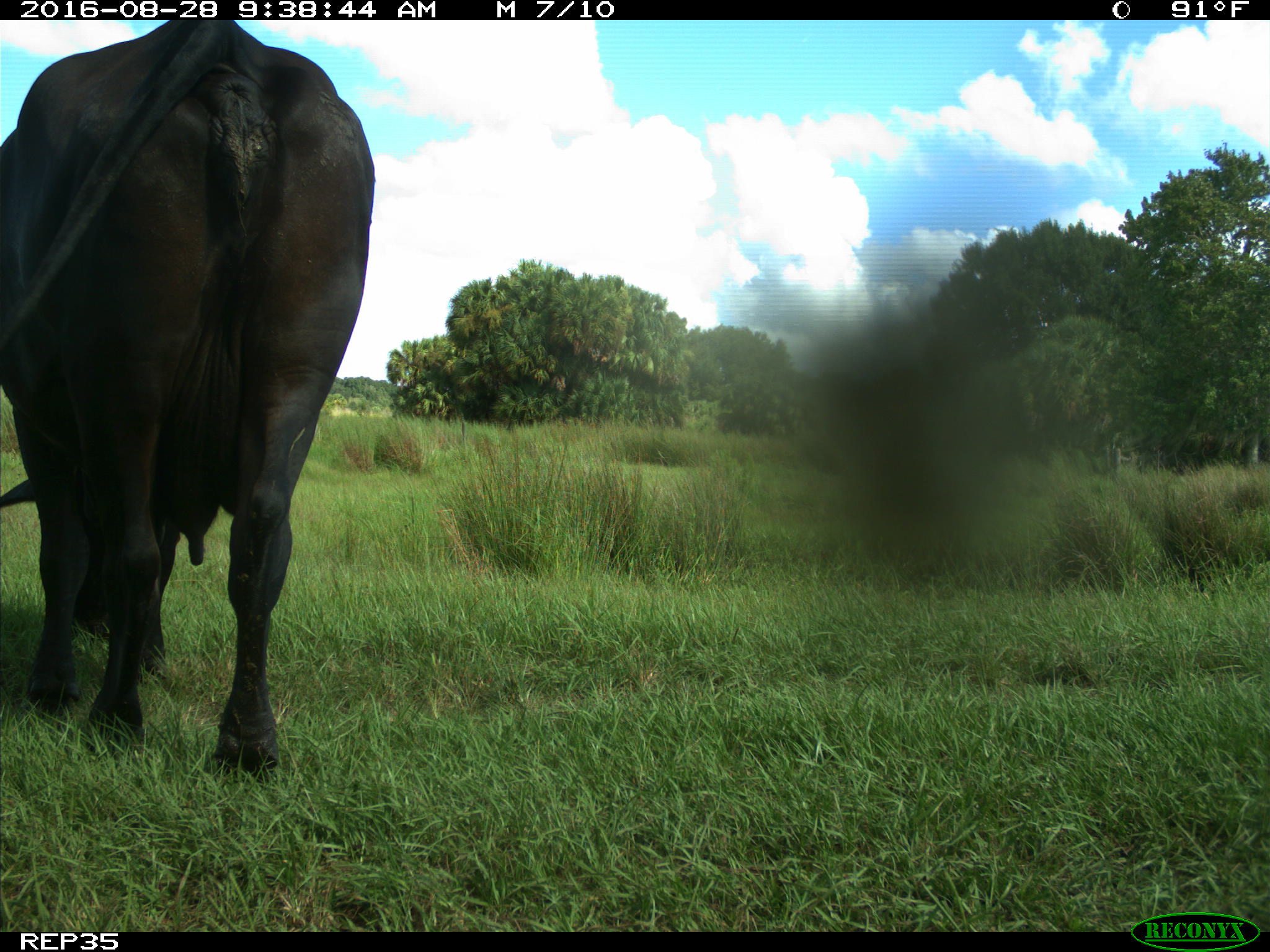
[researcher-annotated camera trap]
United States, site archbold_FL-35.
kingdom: Animalia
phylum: Chordata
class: Mammalia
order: Artiodactyla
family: Bovidae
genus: Bos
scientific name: Bos taurus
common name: domestic cow